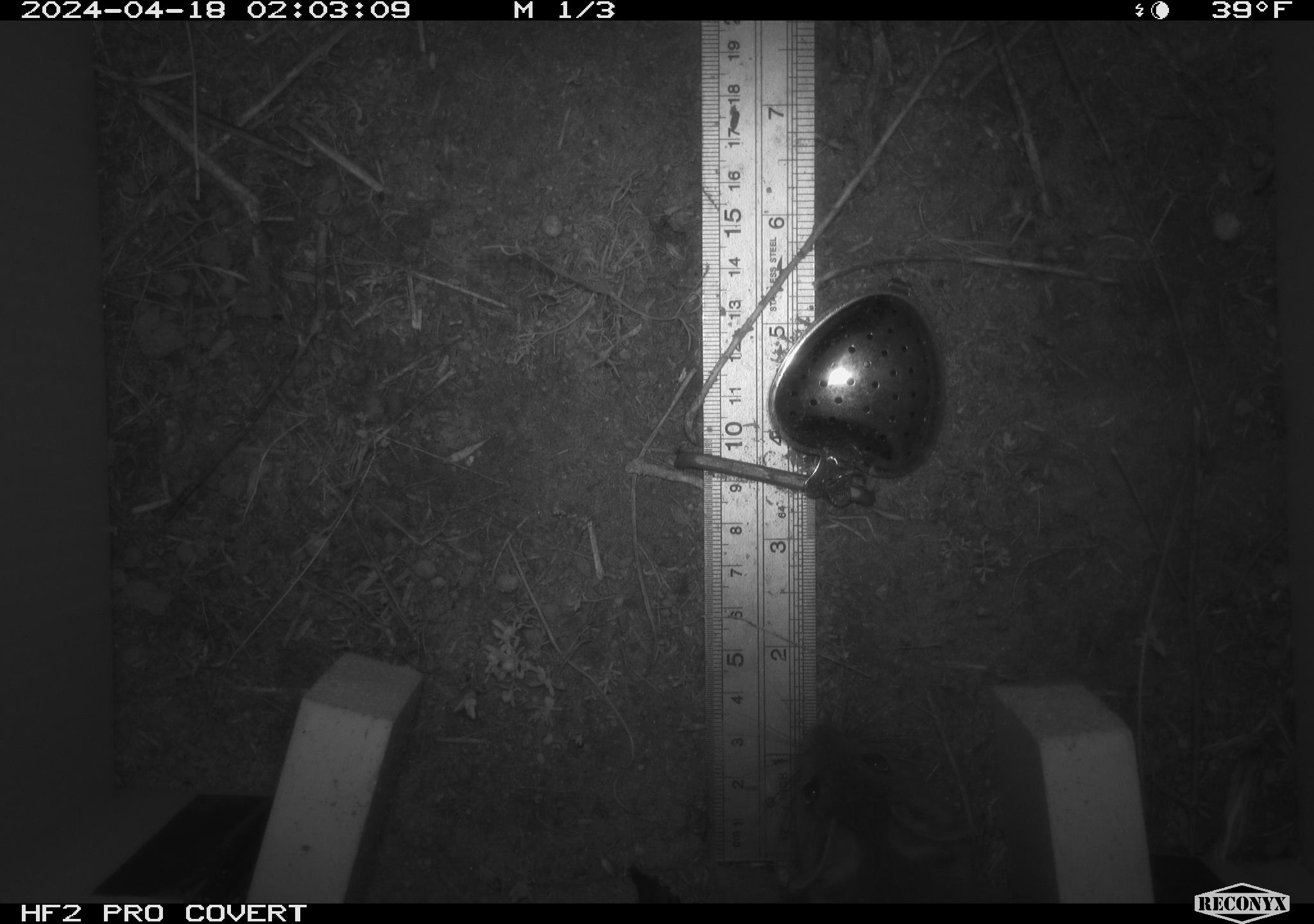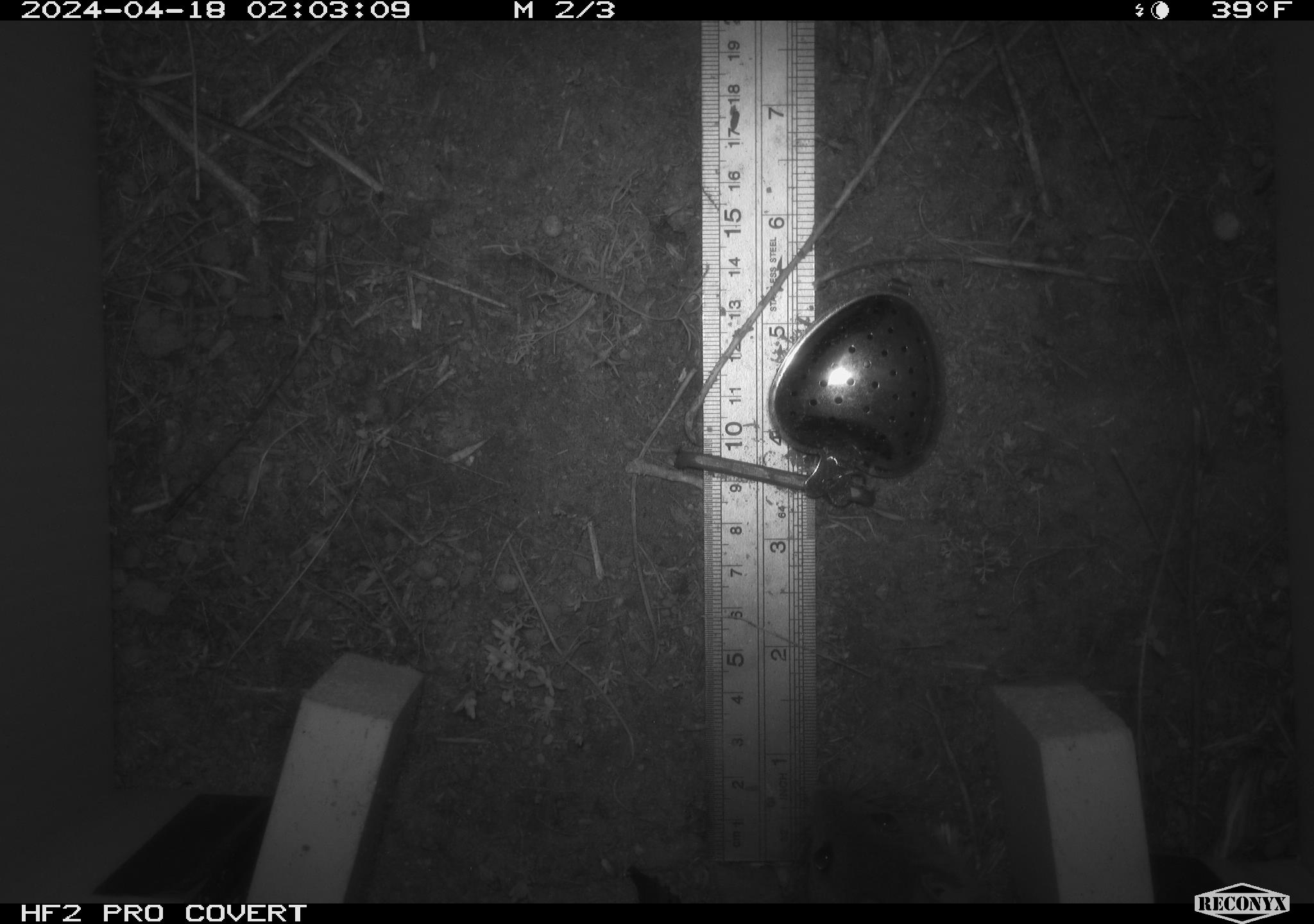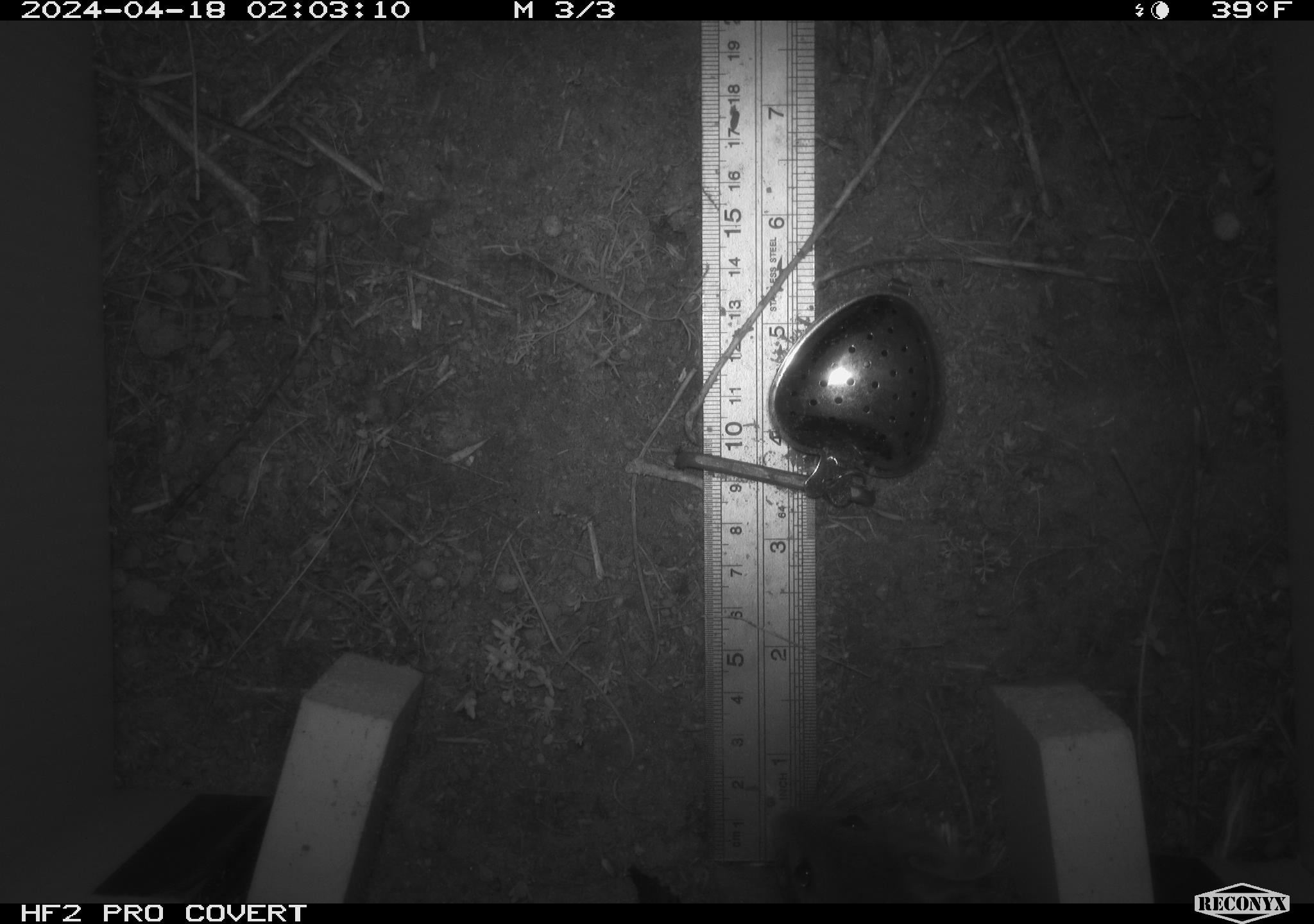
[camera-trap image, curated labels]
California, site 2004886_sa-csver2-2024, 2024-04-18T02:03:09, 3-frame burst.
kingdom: Animalia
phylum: Chordata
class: Mammalia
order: Rodentia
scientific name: Rodentia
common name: rodent